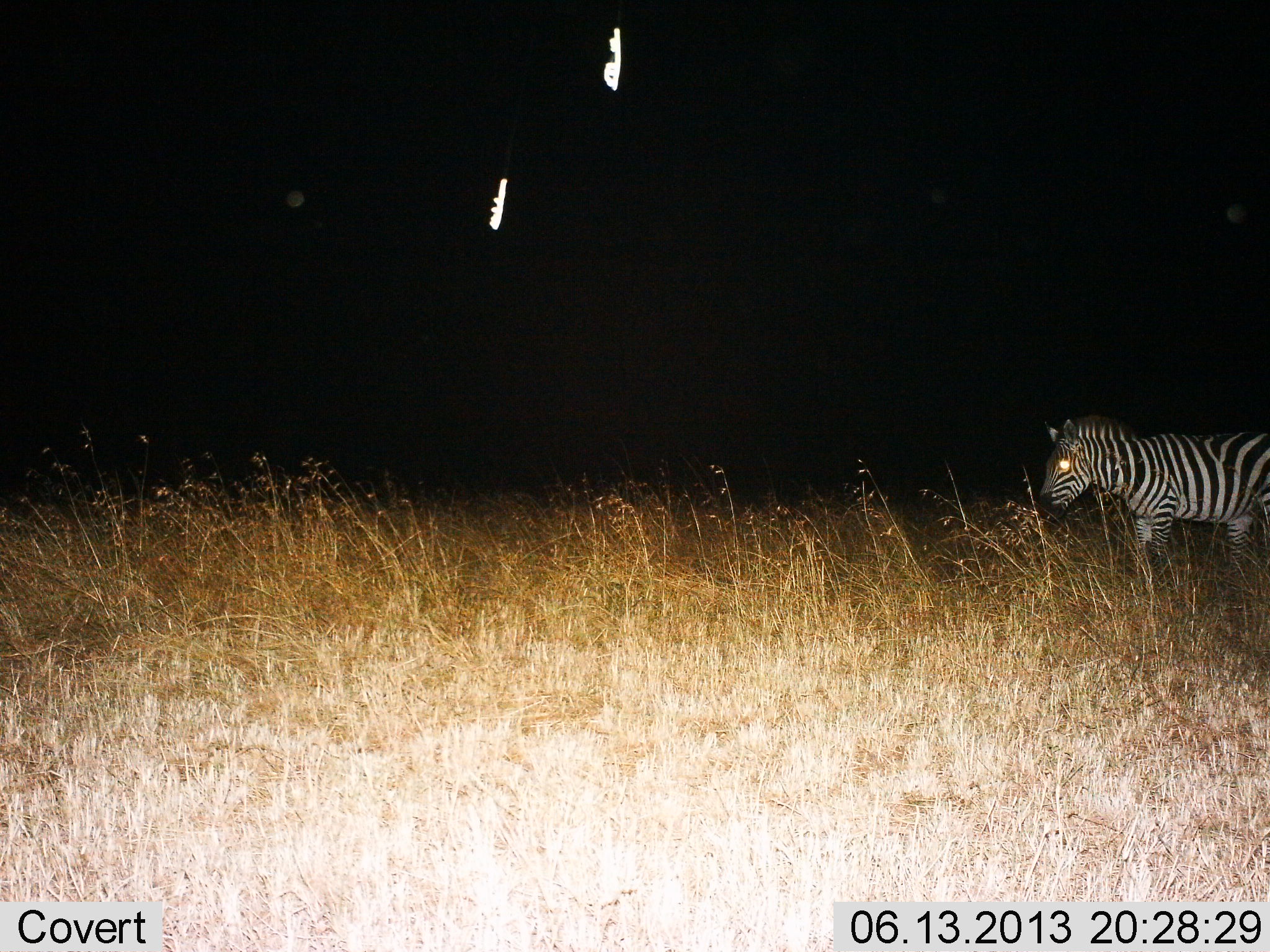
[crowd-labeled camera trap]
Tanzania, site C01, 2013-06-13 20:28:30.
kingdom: Animalia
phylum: Chordata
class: Mammalia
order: Perissodactyla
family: Equidae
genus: Equus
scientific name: Equus quagga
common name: plains zebra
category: zebra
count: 1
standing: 60%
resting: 0%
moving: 40%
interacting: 0%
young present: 0%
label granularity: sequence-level